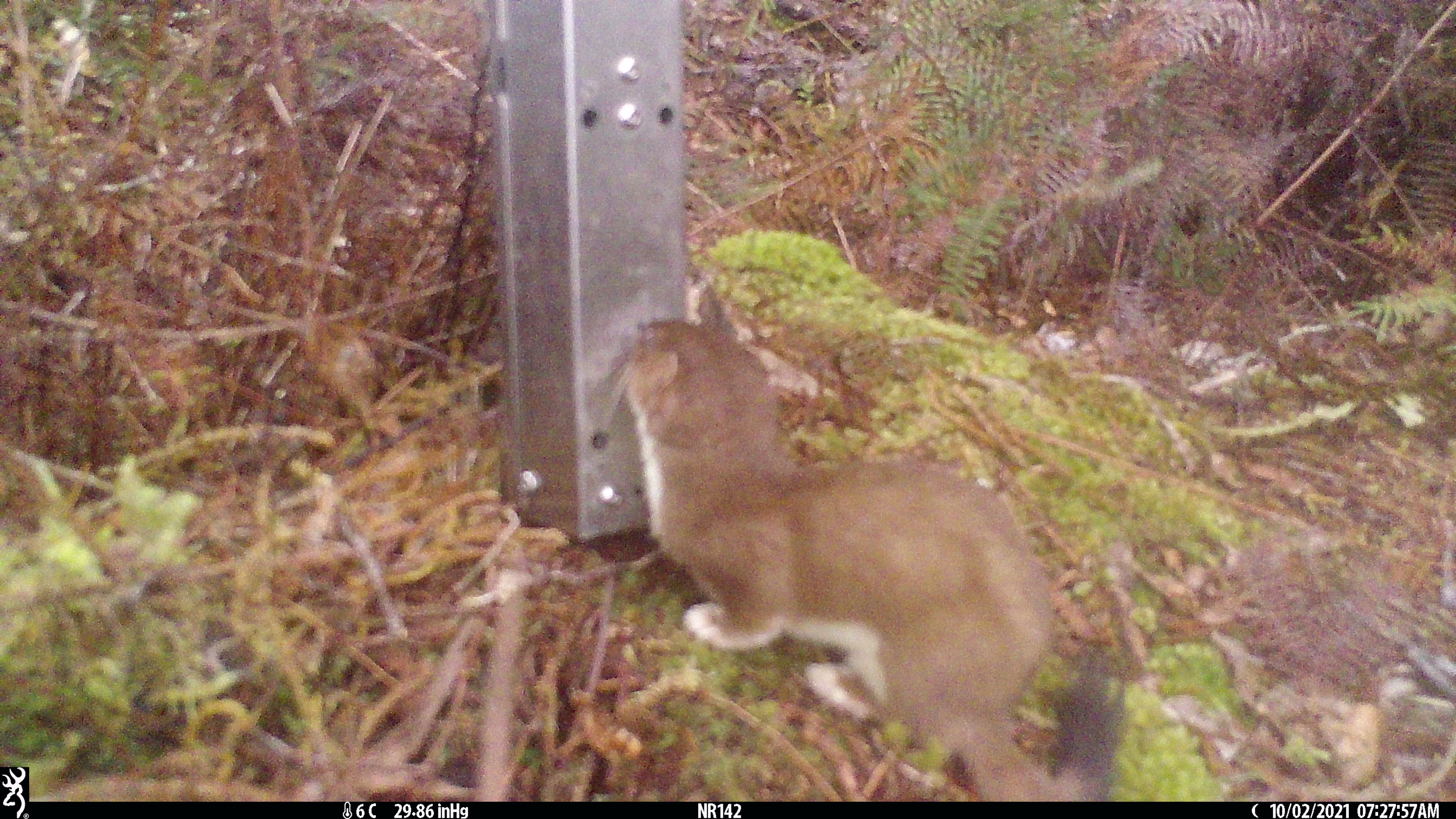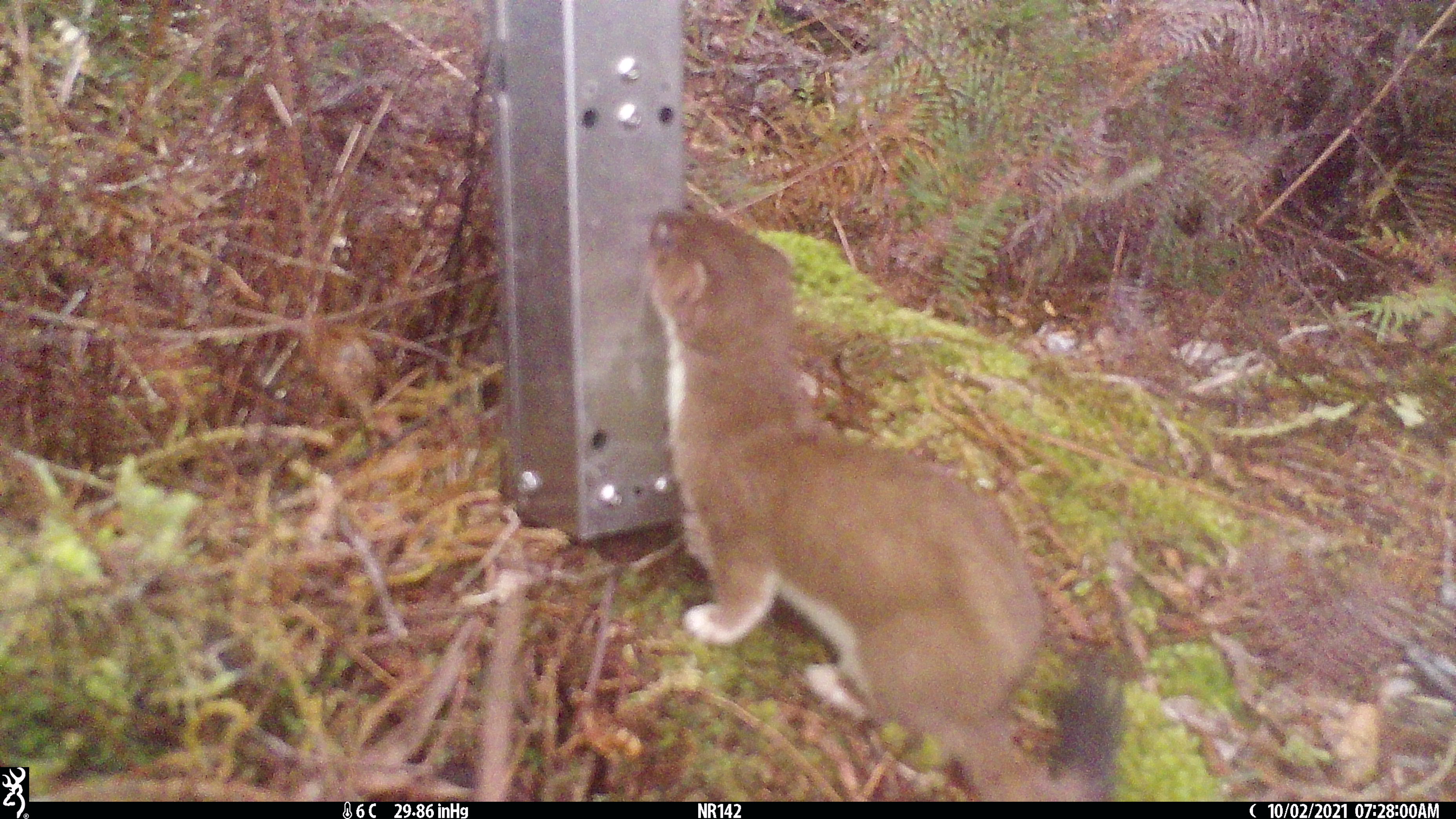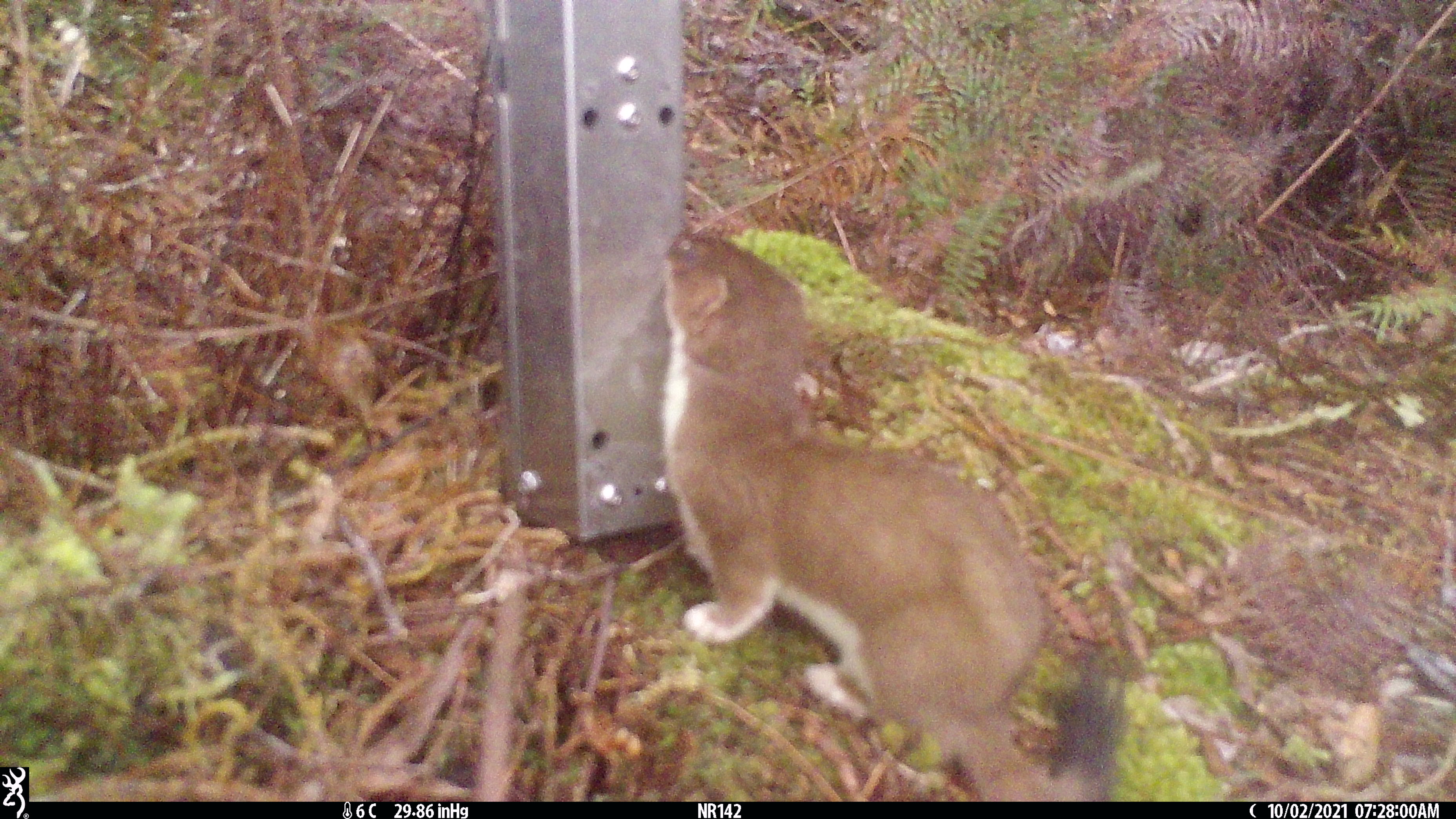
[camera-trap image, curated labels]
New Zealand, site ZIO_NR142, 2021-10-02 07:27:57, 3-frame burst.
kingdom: Animalia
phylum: Chordata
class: Mammalia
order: Carnivora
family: Mustelidae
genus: Mustela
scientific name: Mustela erminea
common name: stoat